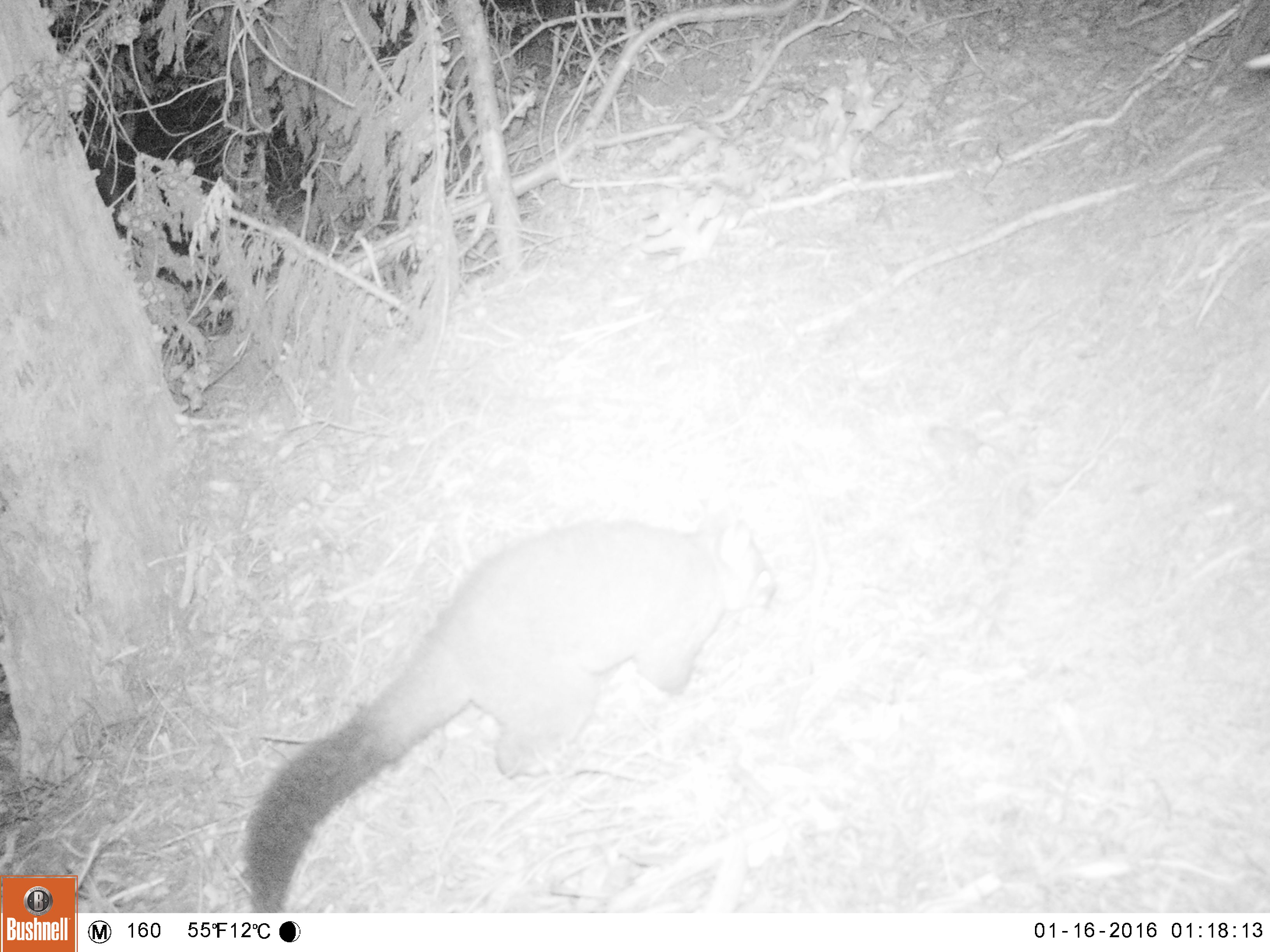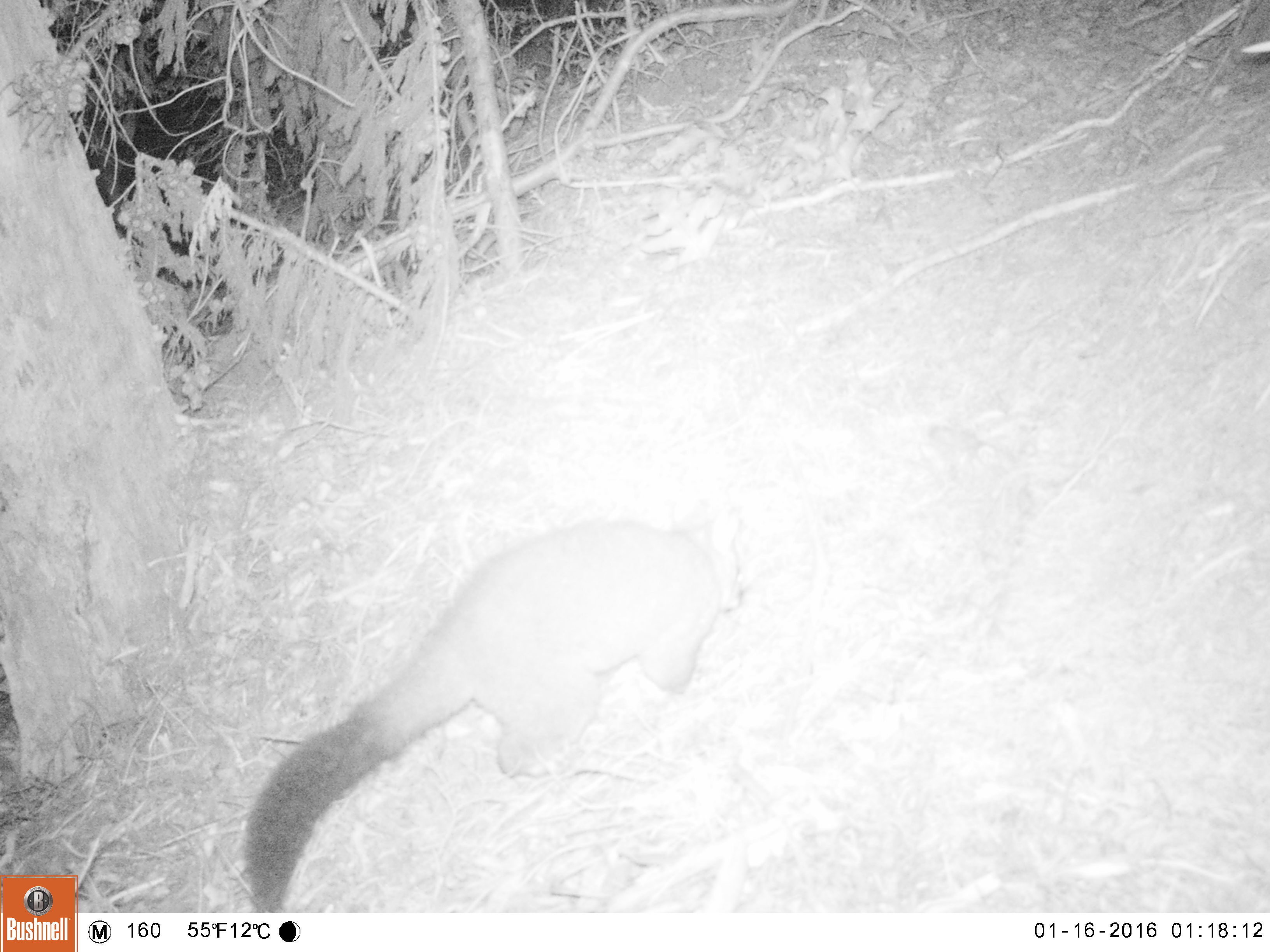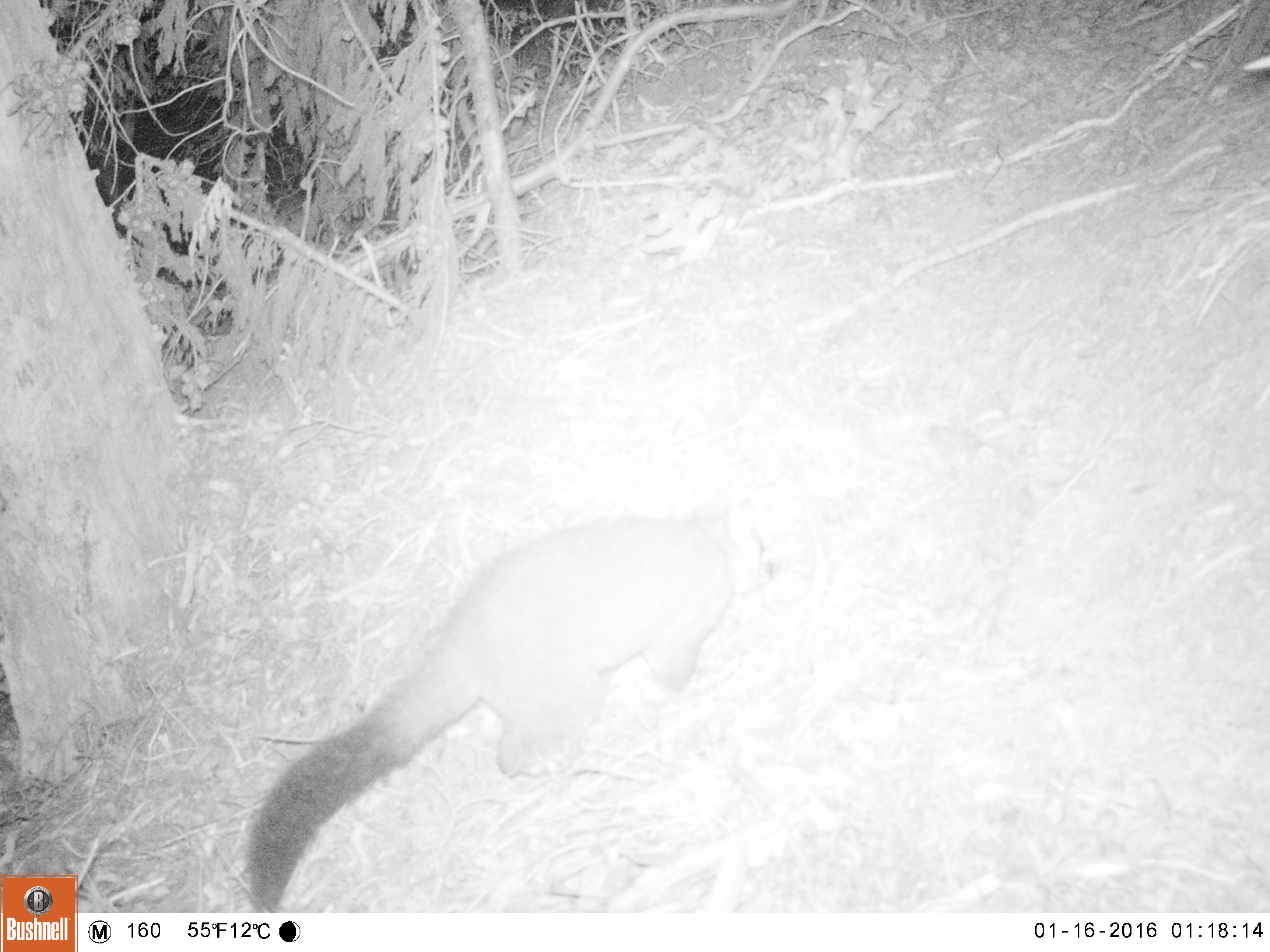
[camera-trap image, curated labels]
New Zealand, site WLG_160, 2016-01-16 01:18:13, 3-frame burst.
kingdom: Animalia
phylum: Chordata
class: Mammalia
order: Diprotodontia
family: Phalangeridae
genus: Trichosurus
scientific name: Trichosurus vulpecula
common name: common brushtail possum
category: possum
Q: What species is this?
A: Possum (common brushtail possum) (Trichosurus vulpecula).